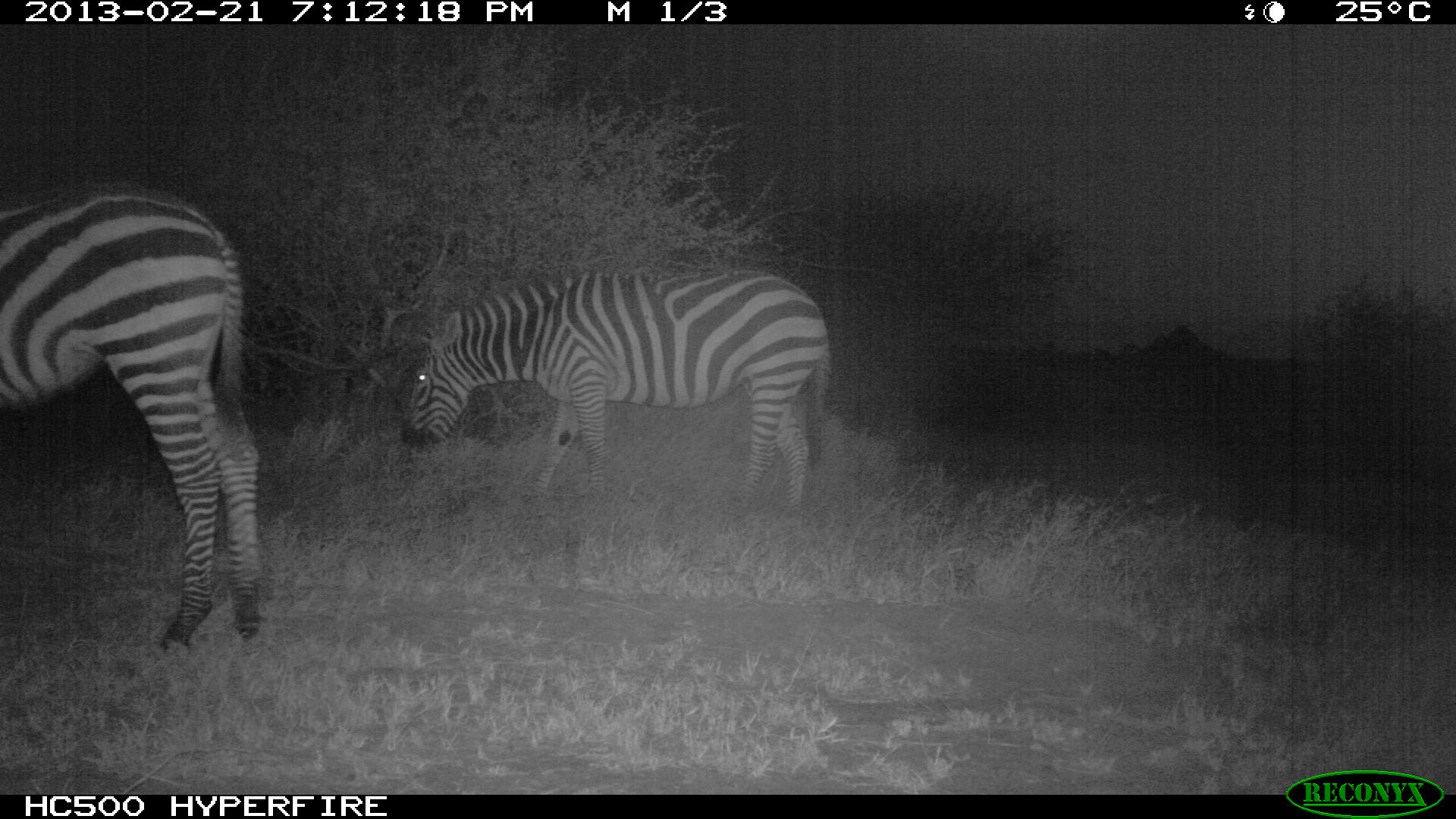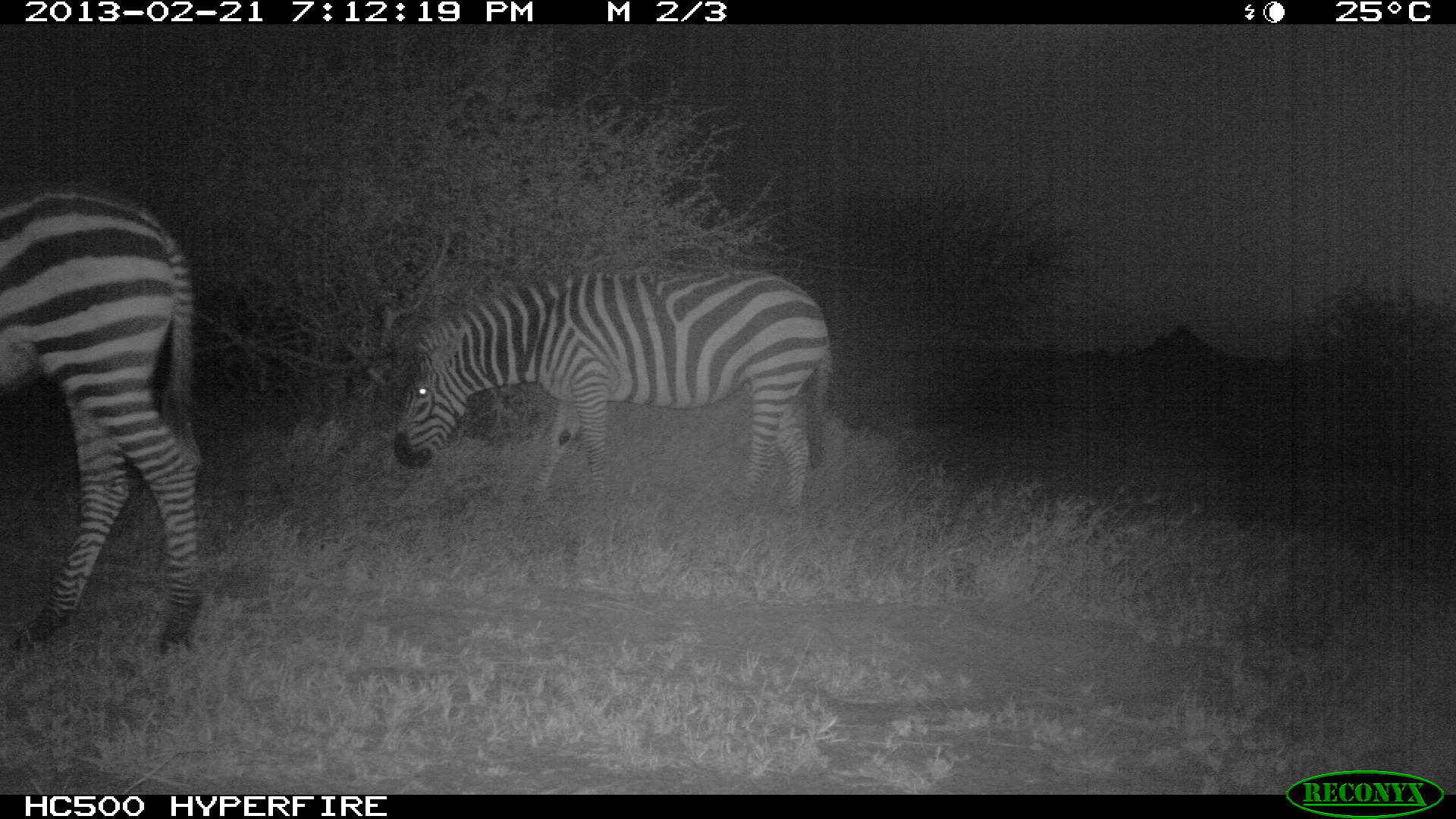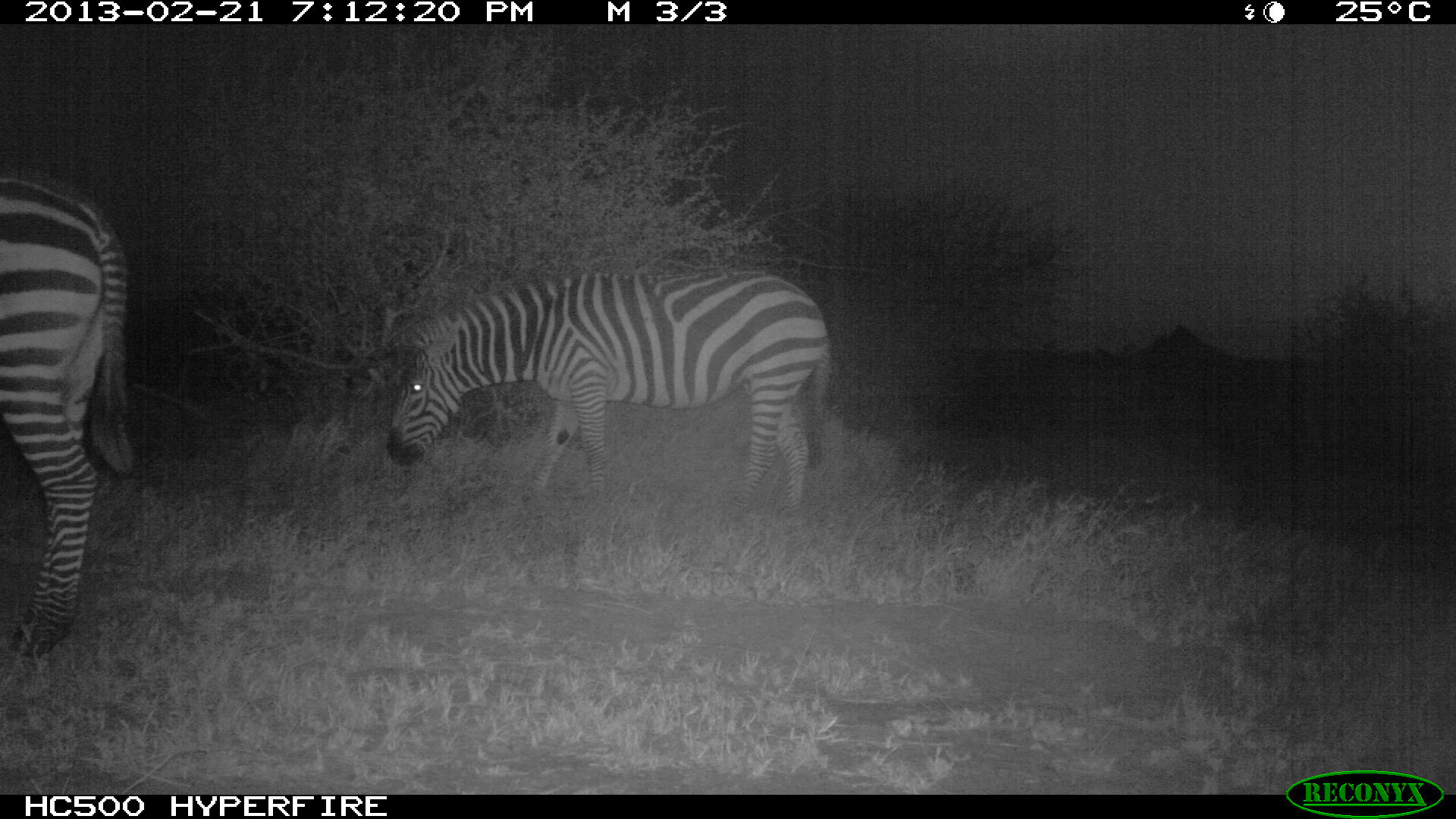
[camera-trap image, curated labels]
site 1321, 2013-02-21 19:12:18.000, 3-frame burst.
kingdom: Animalia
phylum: Chordata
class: Mammalia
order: Perissodactyla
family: Equidae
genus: Equus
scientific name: Equus quagga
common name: plains zebra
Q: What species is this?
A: Equus quagga (plains zebra).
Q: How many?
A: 2.